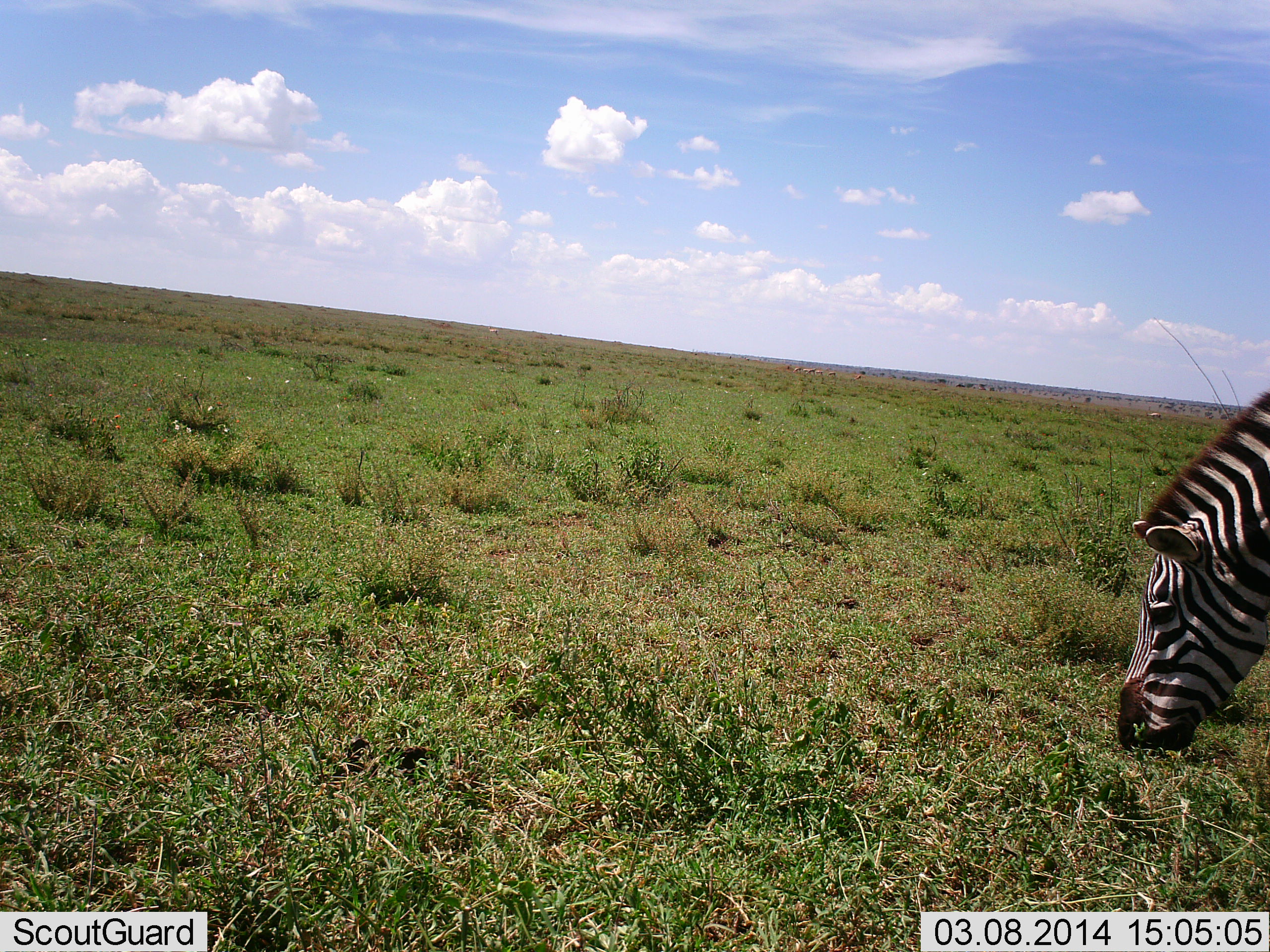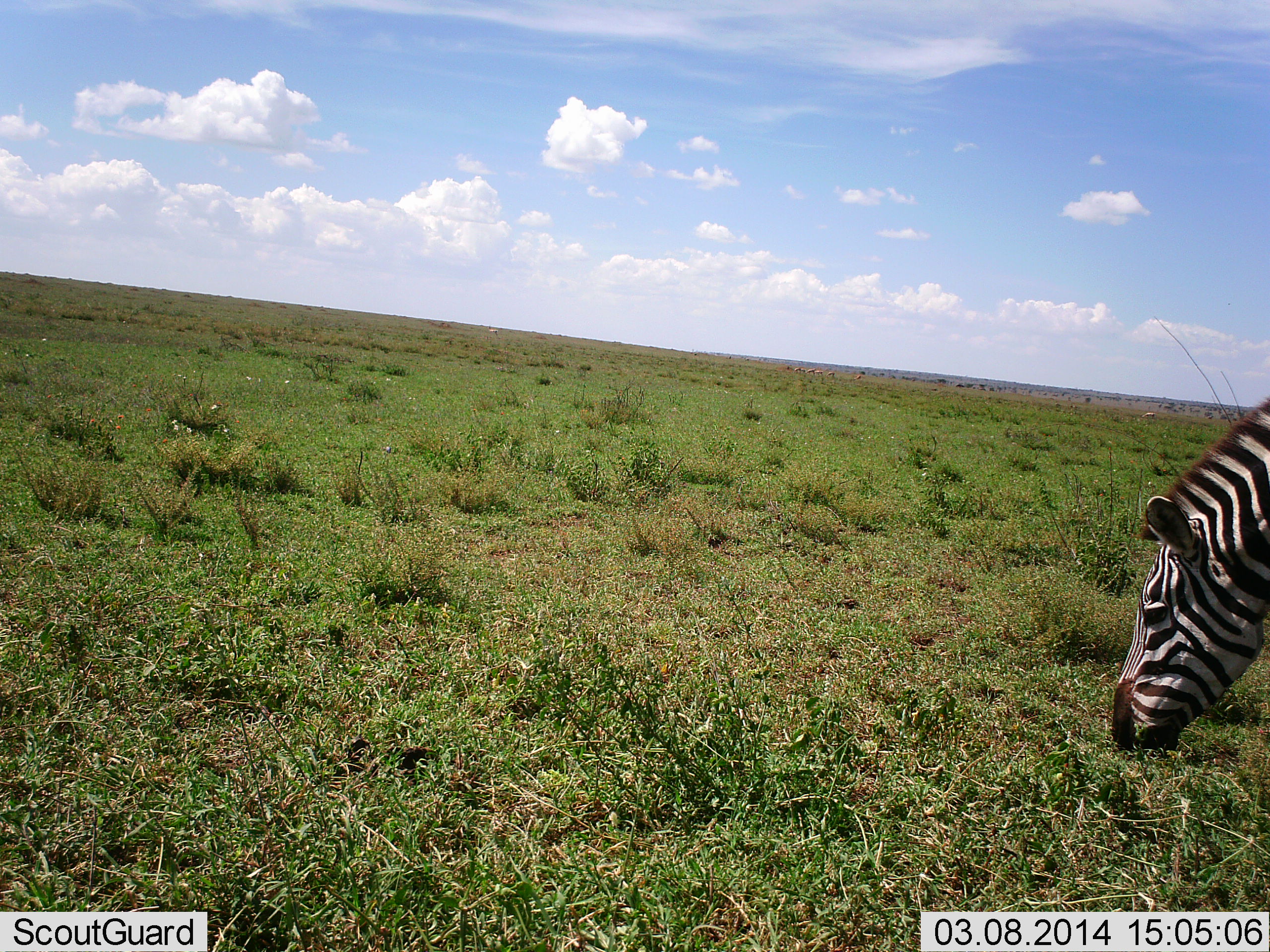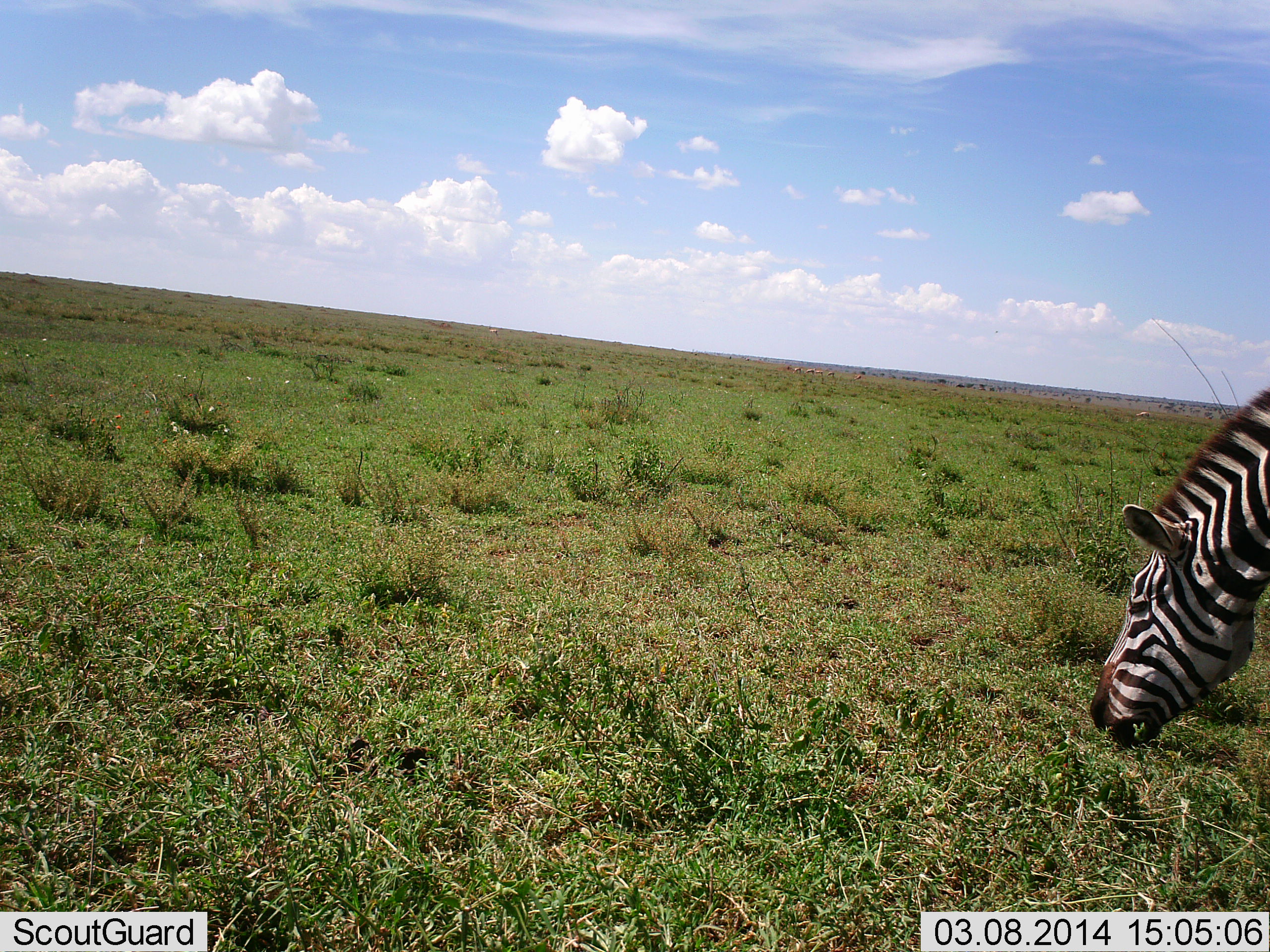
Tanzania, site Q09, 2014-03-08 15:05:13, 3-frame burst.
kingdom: Animalia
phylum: Chordata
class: Mammalia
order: Perissodactyla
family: Equidae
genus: Equus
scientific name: Equus quagga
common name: plains zebra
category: zebra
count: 1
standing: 40%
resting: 0%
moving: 0%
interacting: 0%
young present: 0%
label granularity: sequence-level